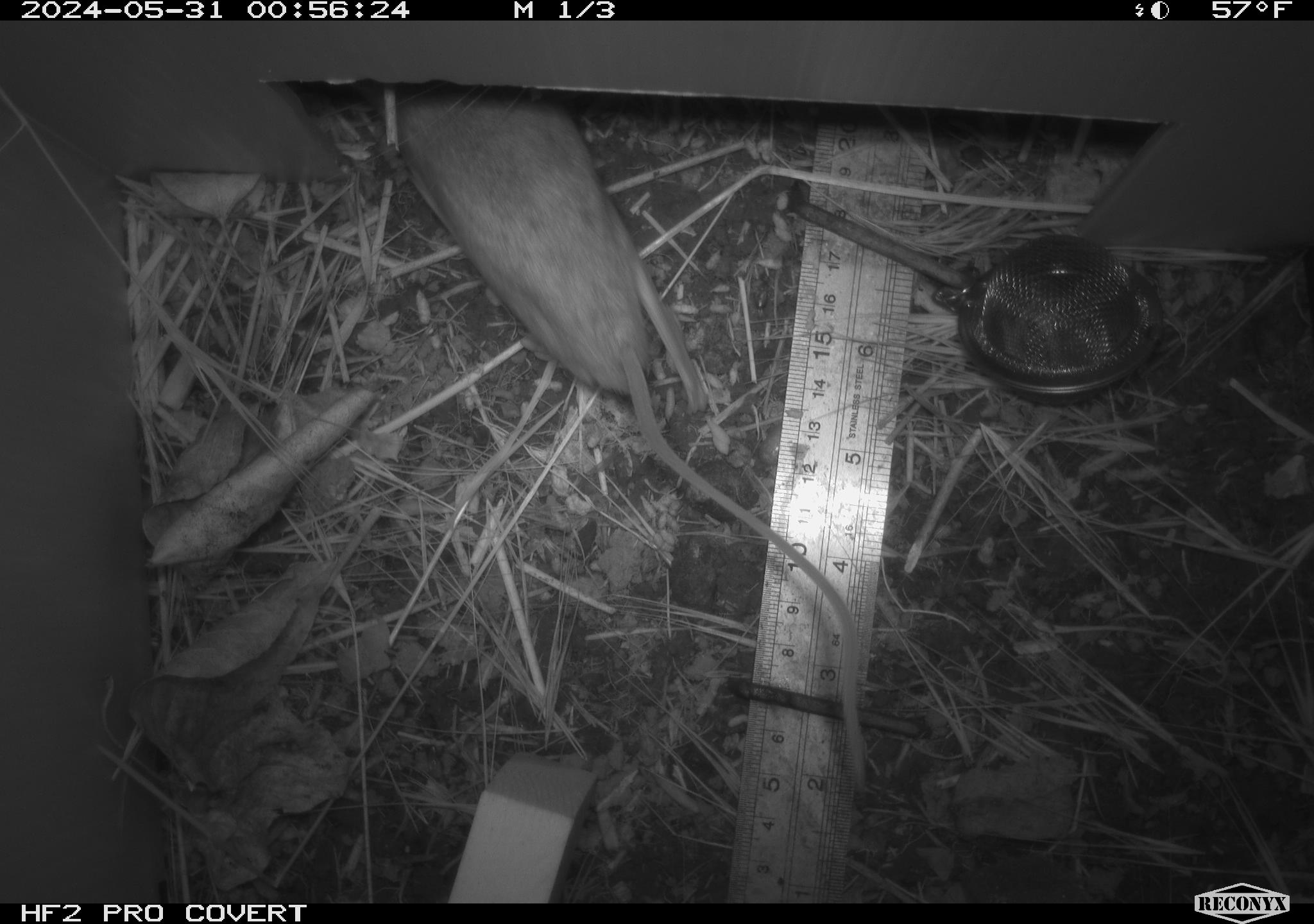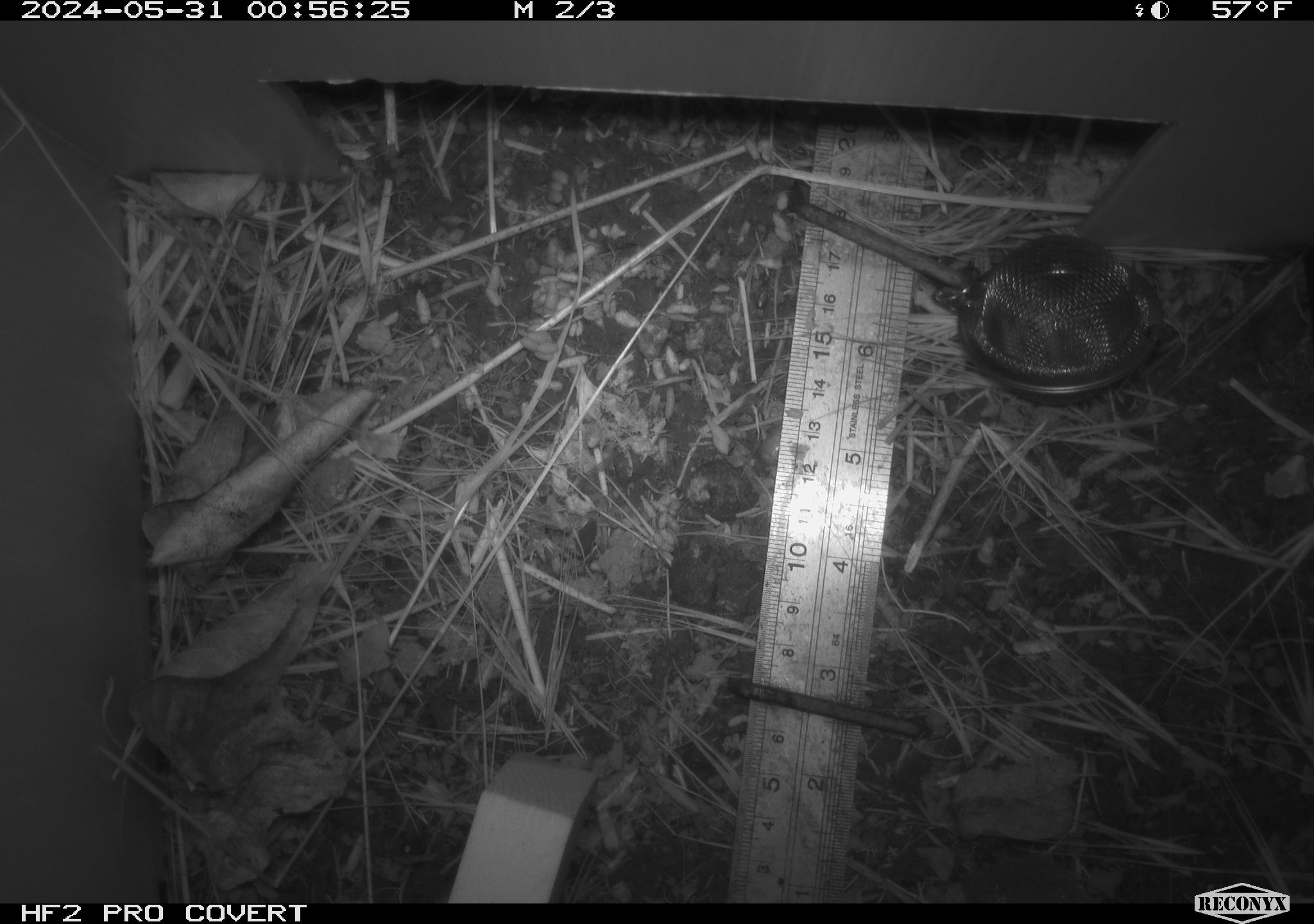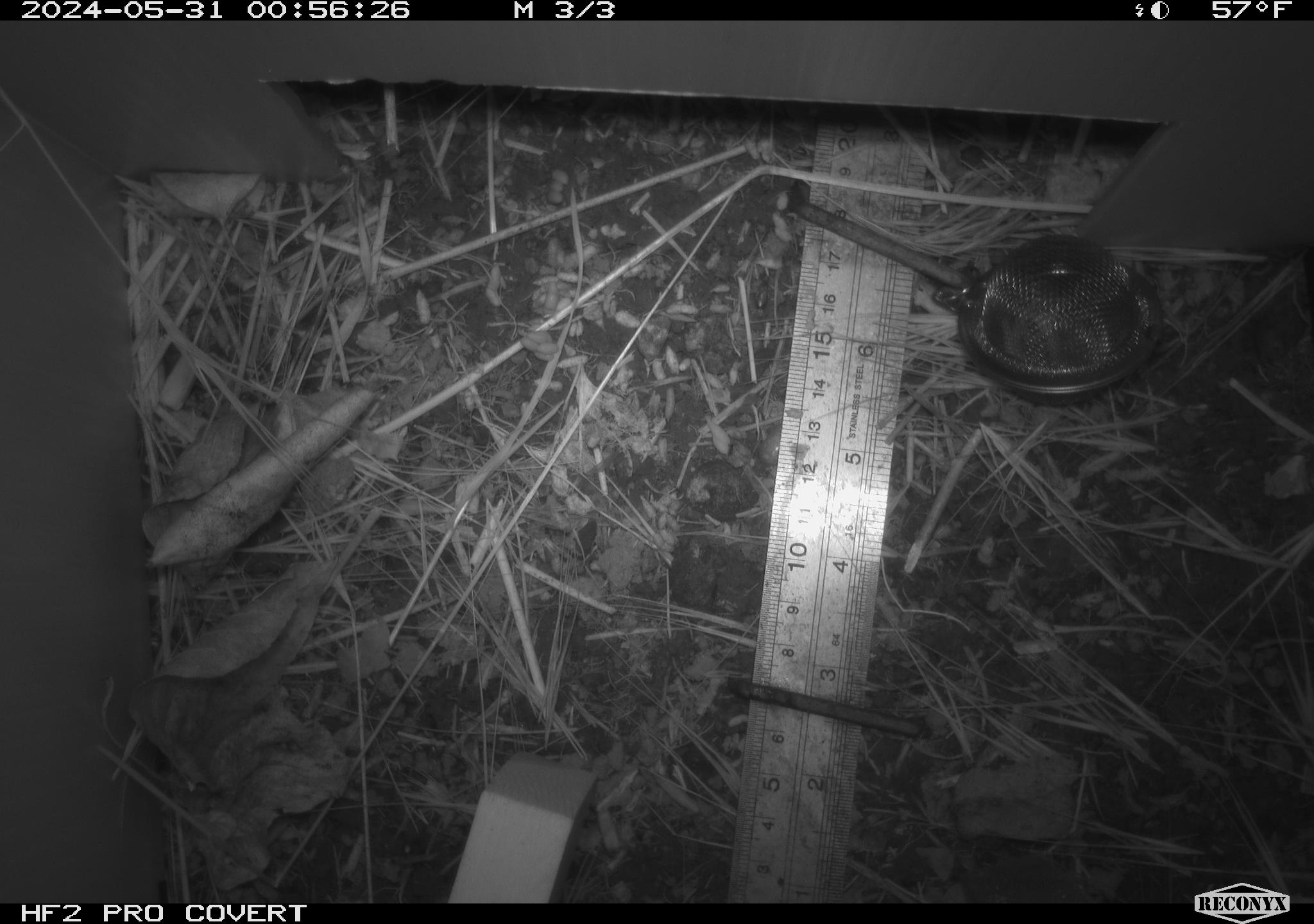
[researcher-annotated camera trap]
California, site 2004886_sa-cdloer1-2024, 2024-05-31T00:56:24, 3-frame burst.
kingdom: Animalia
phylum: Chordata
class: Mammalia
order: Rodentia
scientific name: Rodentia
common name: mouse species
Mouse species (Rodentia).